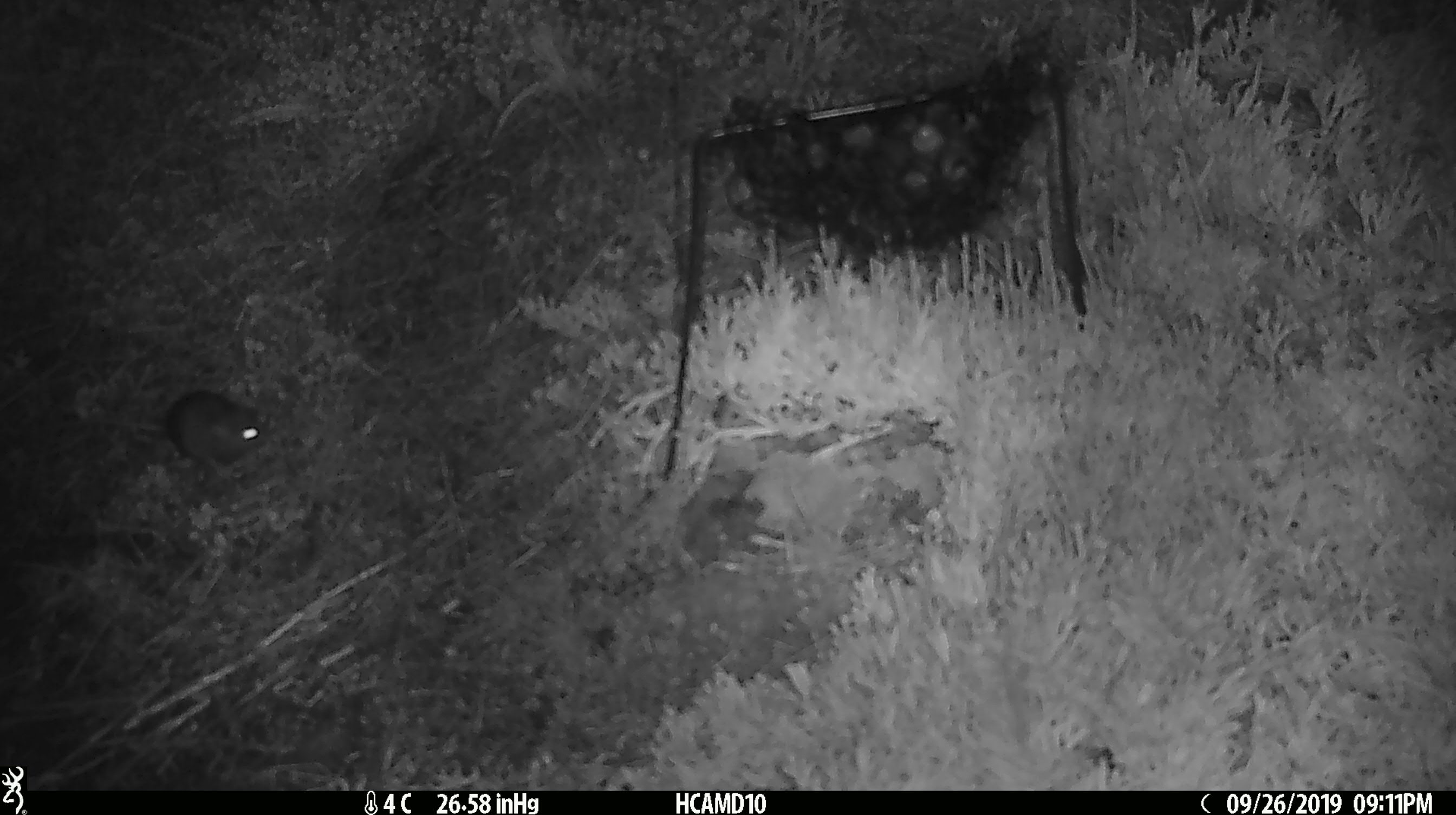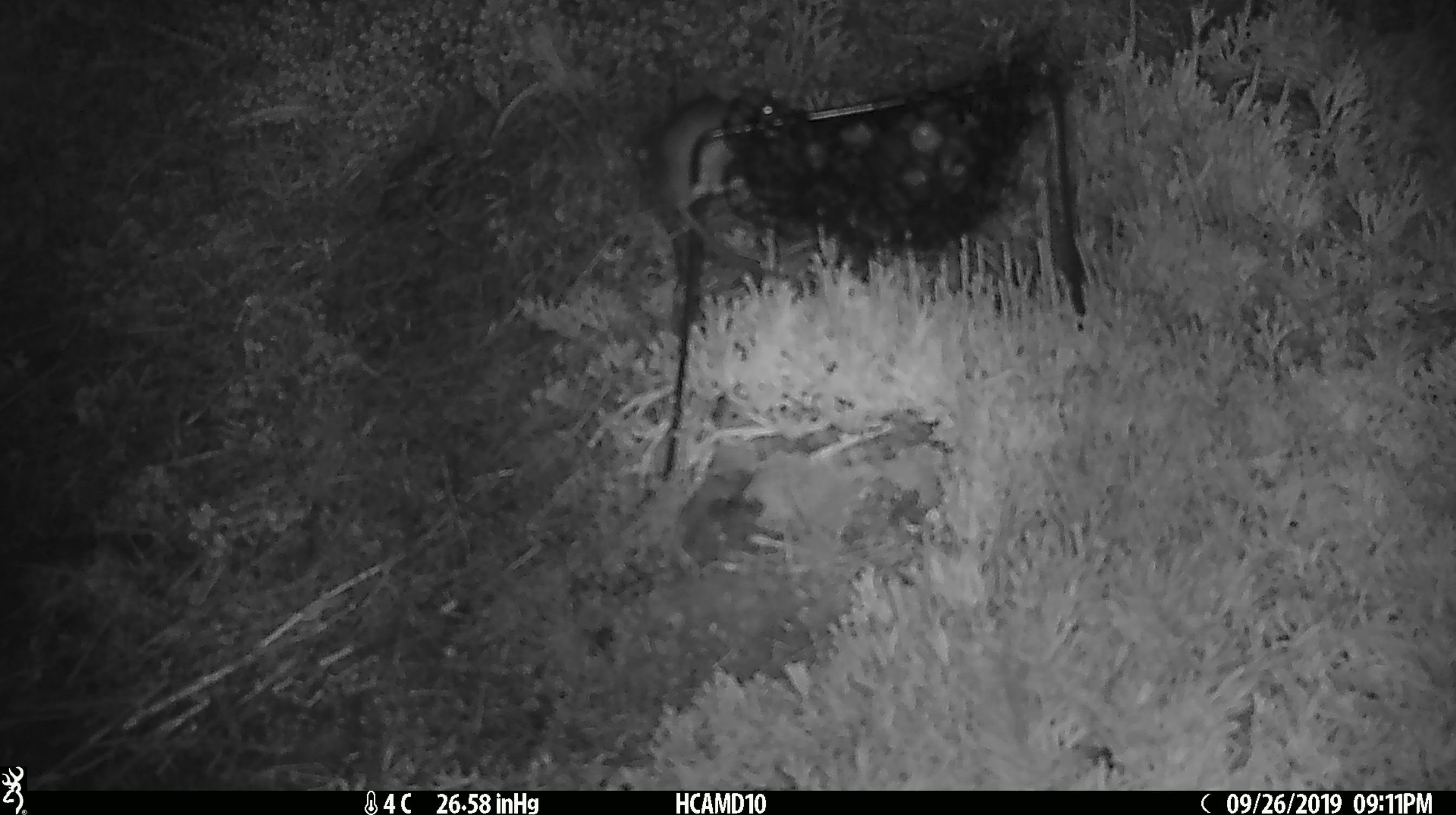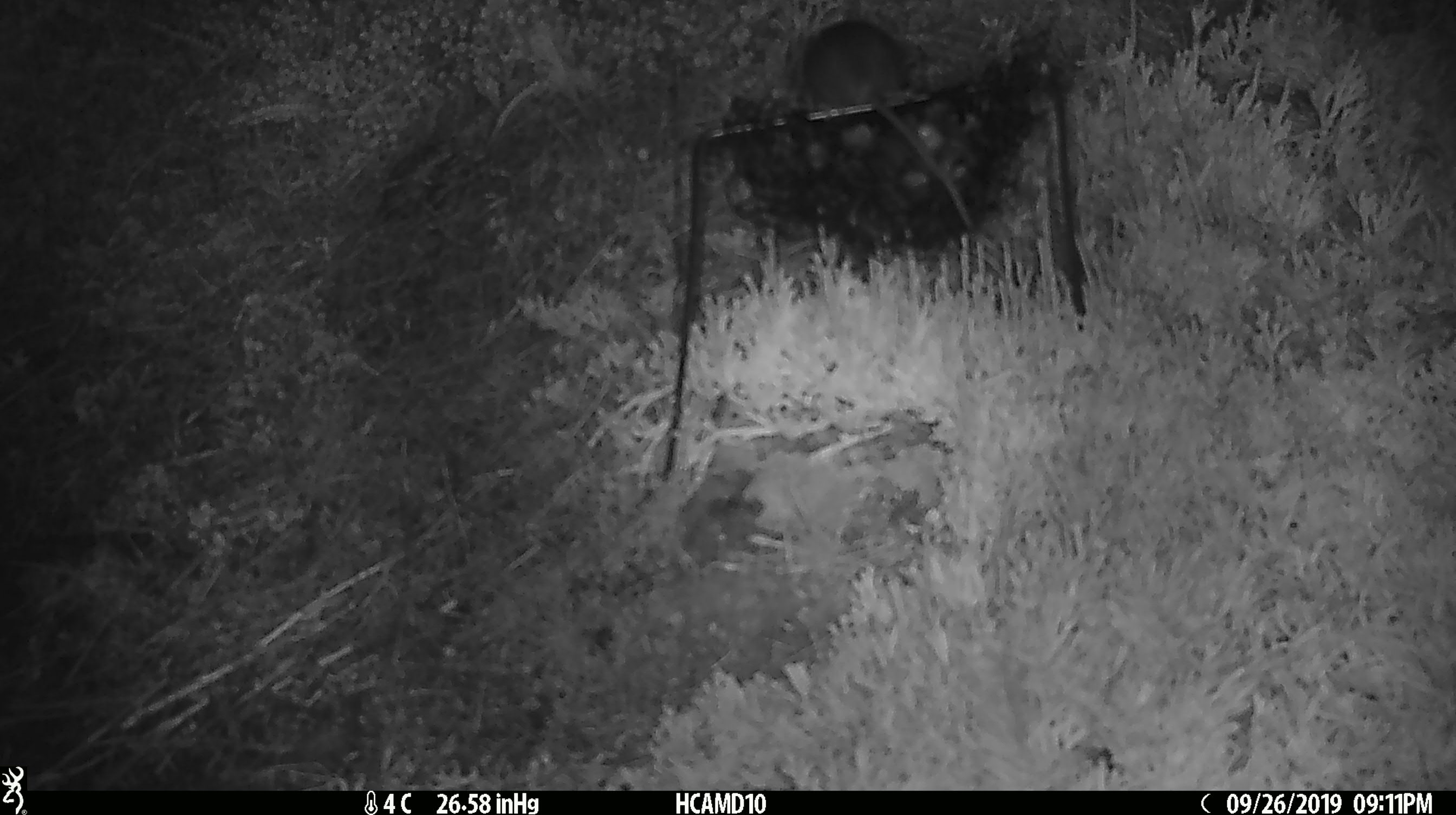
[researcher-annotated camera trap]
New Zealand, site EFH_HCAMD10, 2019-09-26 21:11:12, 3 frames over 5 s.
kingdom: Animalia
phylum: Chordata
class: Mammalia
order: Rodentia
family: Muridae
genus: Mus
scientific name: Mus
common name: mouse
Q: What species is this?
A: Mouse (Mus).